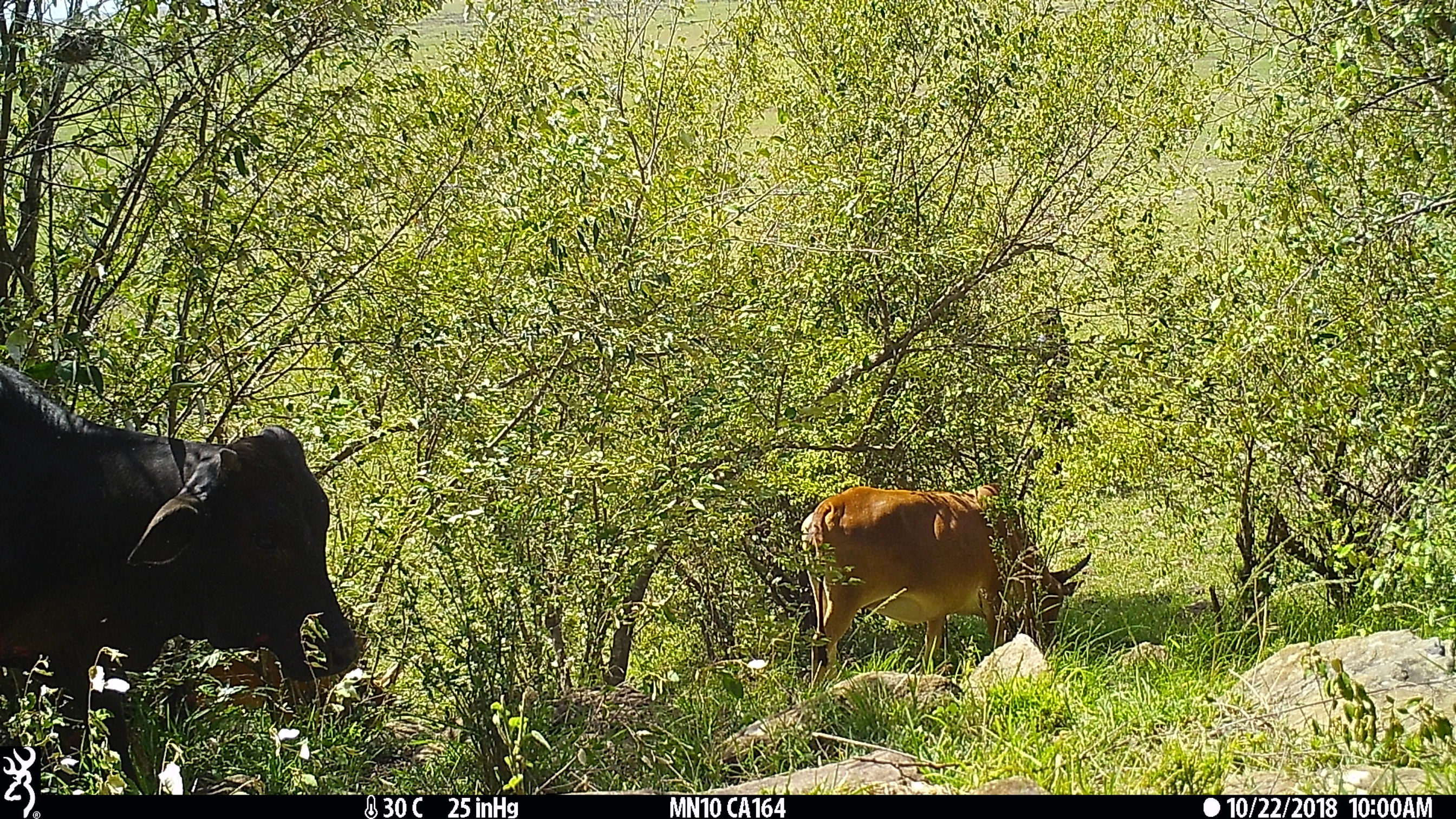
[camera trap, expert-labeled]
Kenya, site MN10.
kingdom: Animalia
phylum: Chordata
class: Mammalia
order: Artiodactyla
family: Bovidae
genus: Bos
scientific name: Bos taurus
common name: cattle